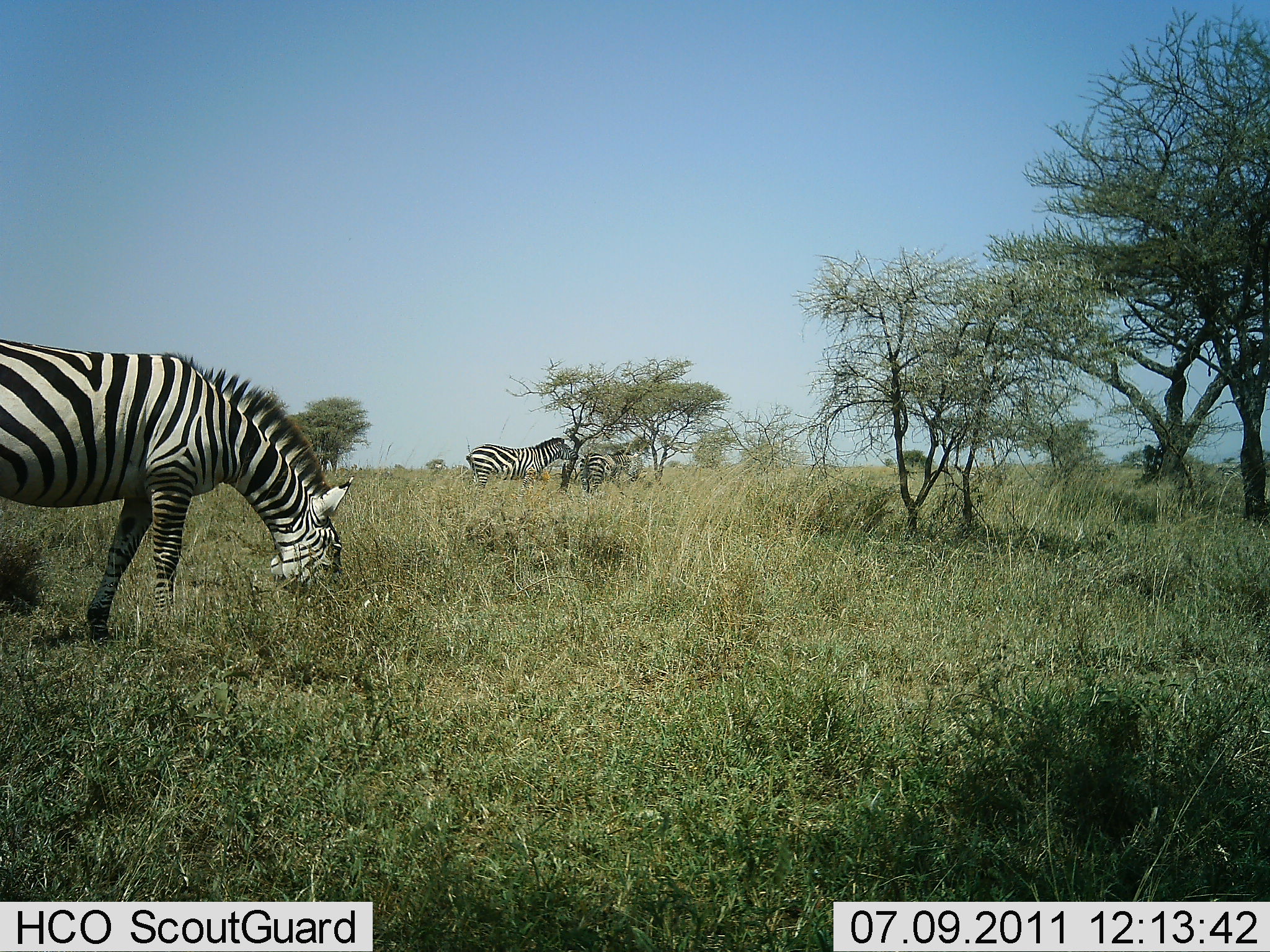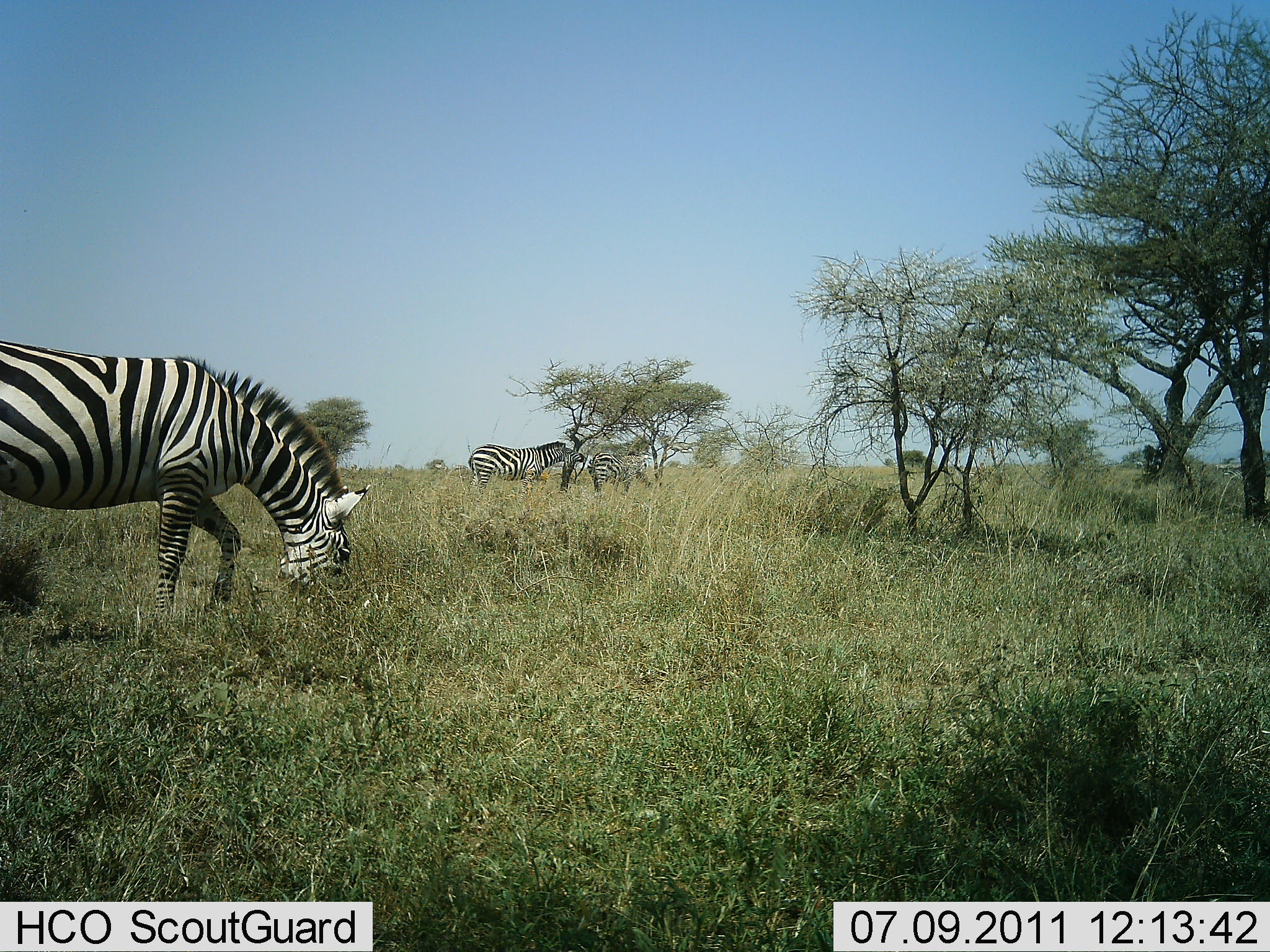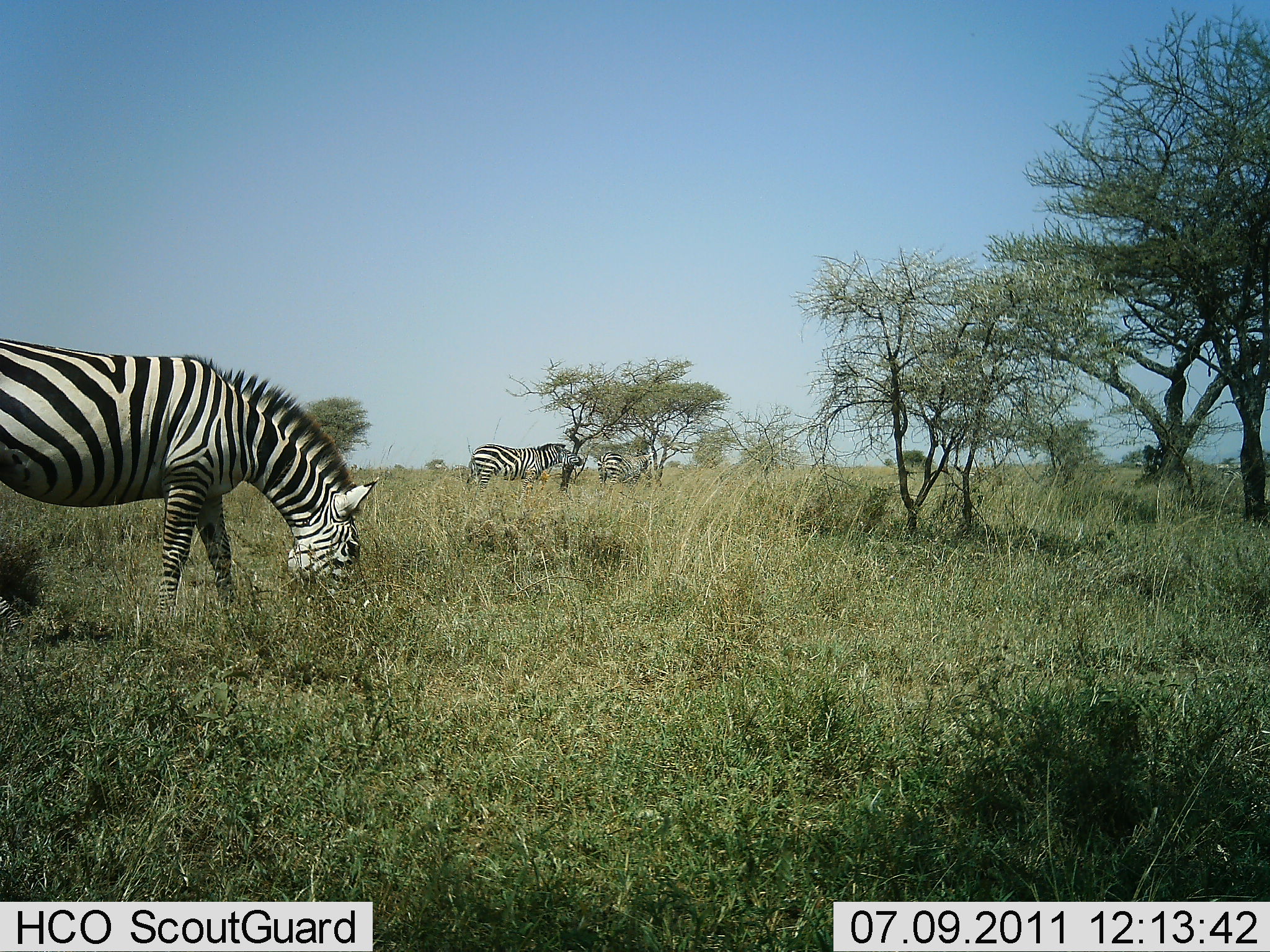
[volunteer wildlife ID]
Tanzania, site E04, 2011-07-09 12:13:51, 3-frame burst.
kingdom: Animalia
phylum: Chordata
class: Mammalia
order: Perissodactyla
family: Equidae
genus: Equus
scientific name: Equus quagga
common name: plains zebra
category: zebra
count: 3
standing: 30%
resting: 0%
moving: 30%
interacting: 0%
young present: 0%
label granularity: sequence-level